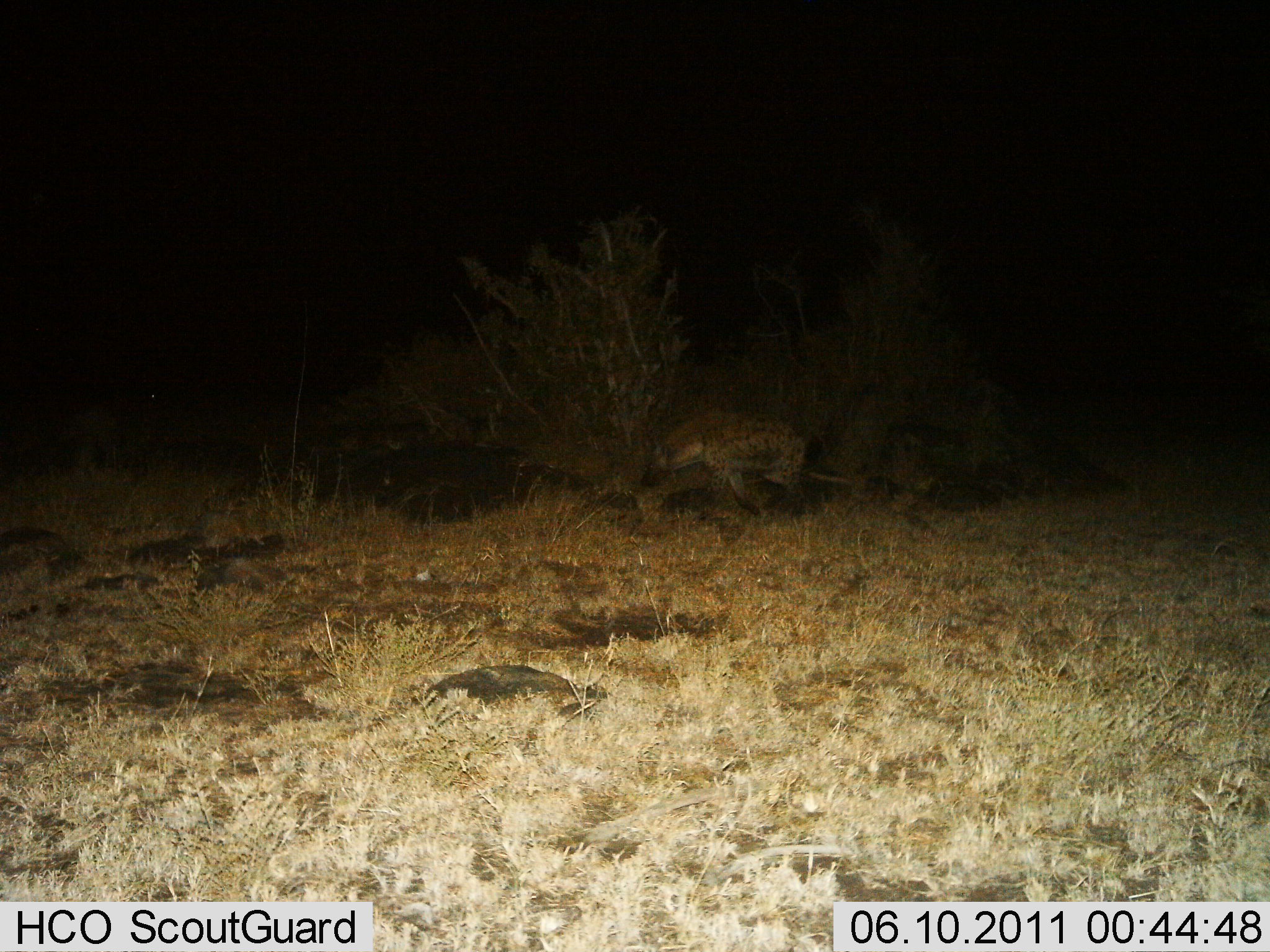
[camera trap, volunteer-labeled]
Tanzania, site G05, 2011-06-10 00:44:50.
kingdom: Animalia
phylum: Chordata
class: Mammalia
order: Carnivora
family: Hyaenidae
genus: Crocuta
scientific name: Crocuta crocuta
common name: spotted hyena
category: hyenaspotted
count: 1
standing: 36%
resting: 0%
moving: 64%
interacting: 0%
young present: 0%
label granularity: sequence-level